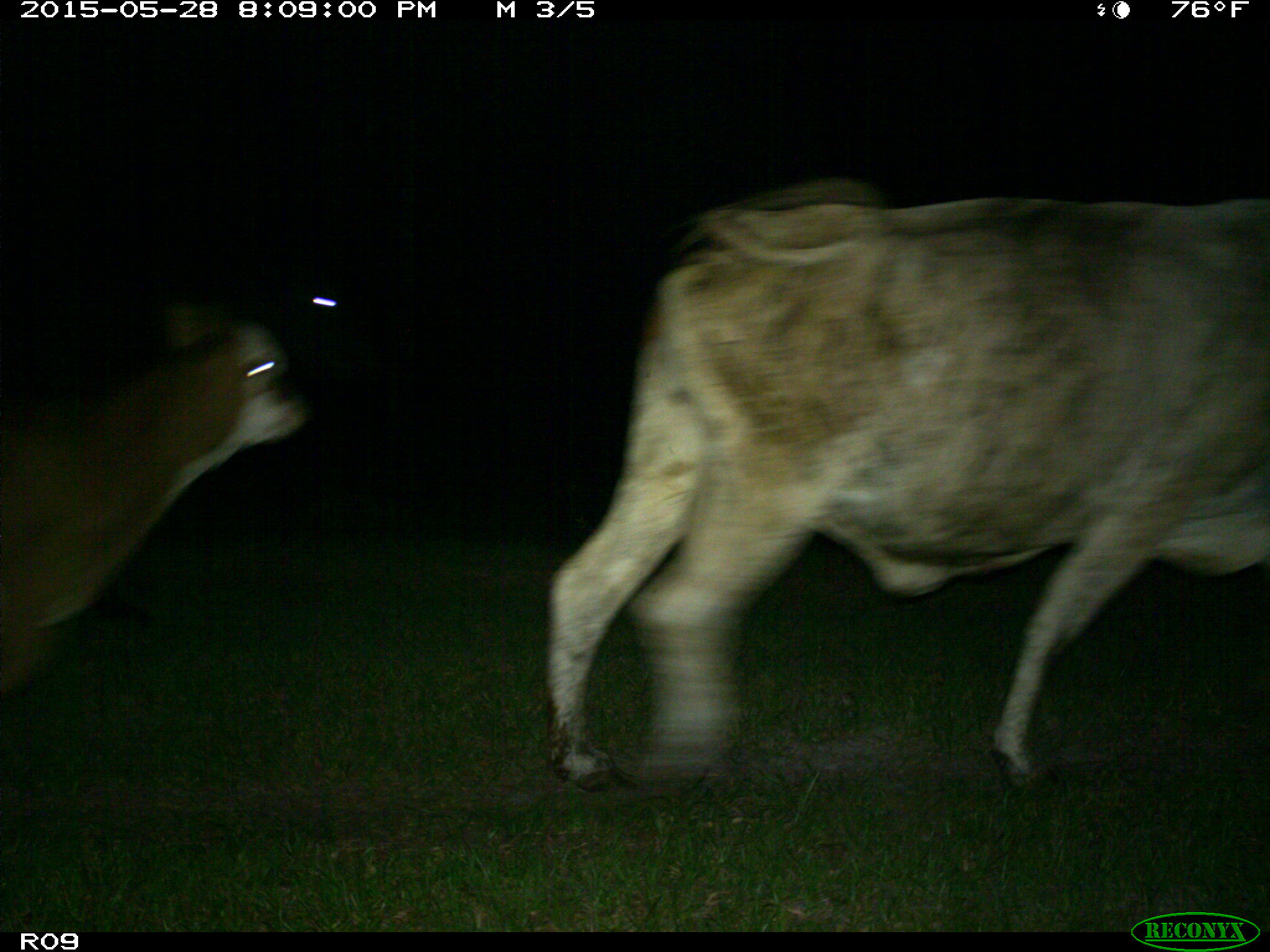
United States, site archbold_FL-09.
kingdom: Animalia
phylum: Chordata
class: Mammalia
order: Artiodactyla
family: Bovidae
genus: Bos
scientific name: Bos taurus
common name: domestic cow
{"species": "Bos taurus (domestic cow)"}